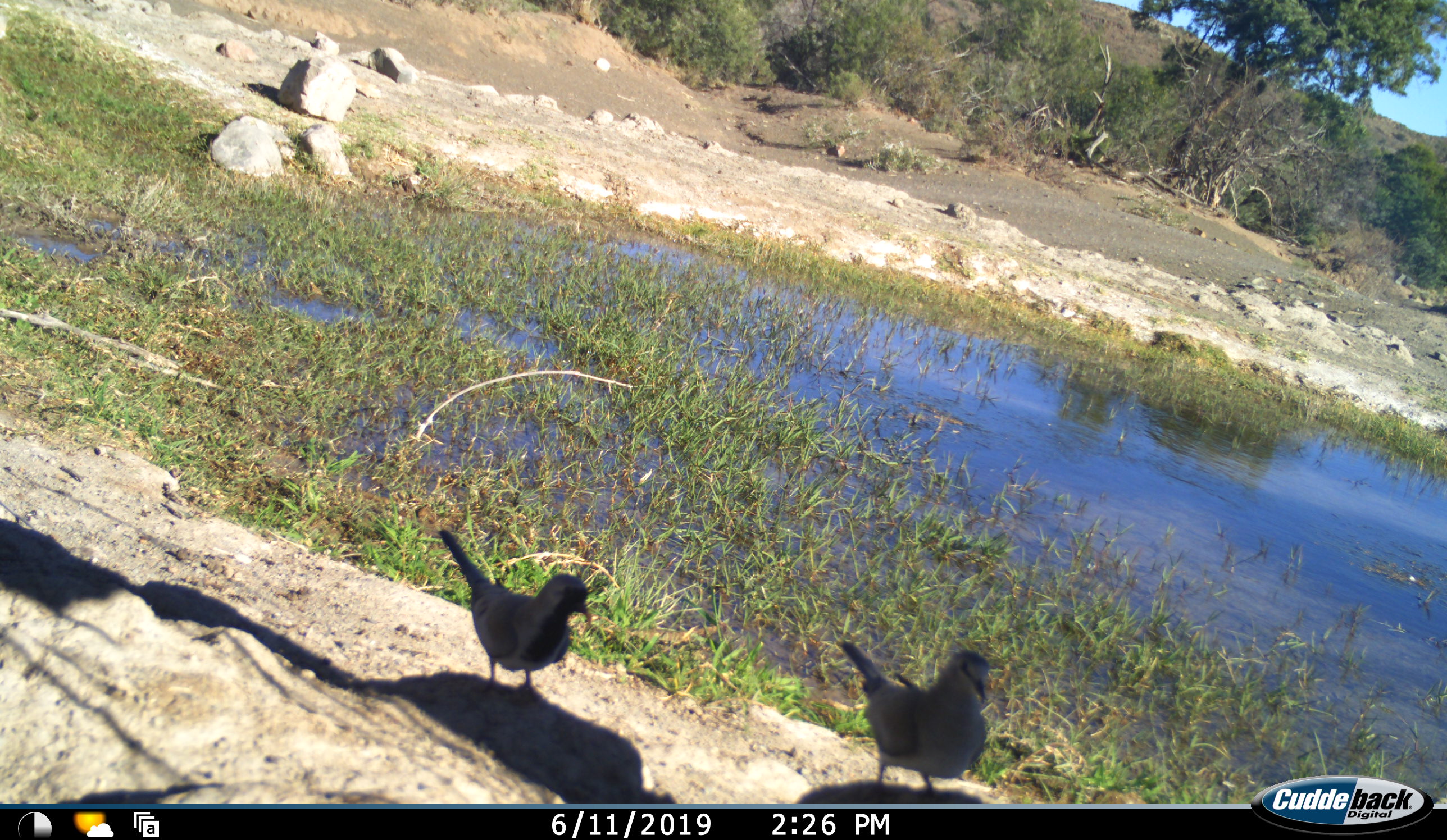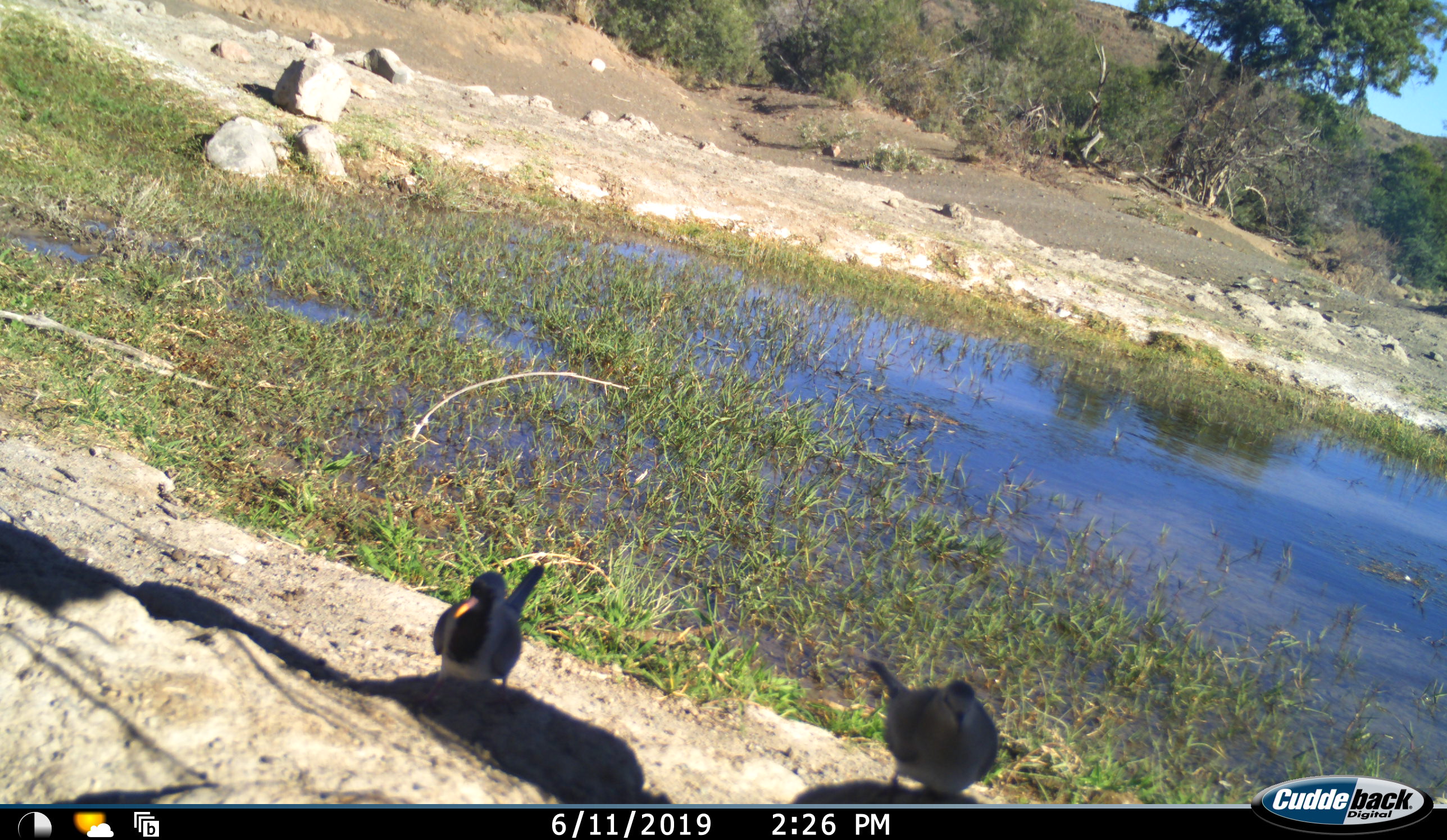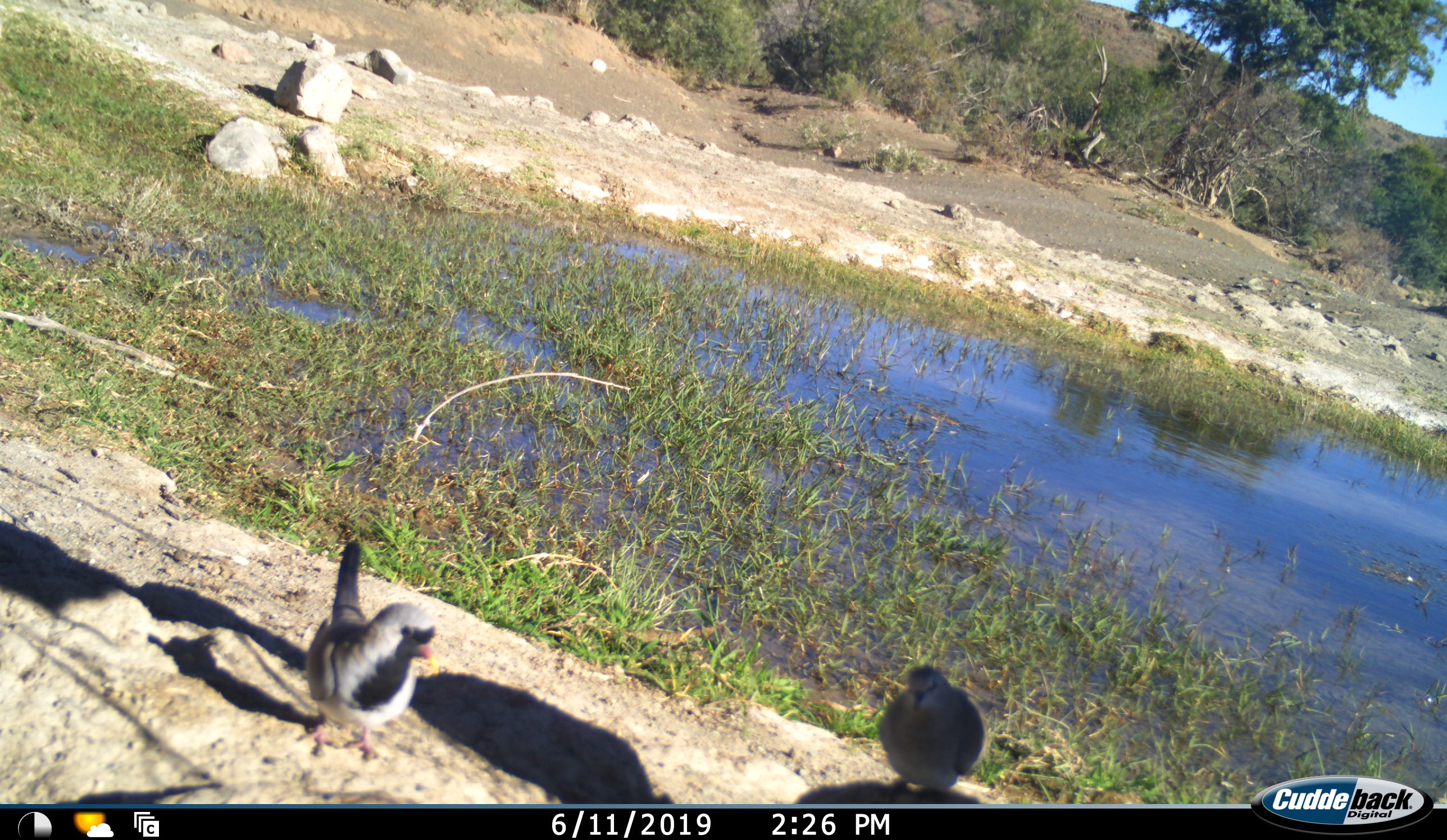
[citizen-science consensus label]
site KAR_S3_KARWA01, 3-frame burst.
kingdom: Animalia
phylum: Chordata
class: Aves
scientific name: Aves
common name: bird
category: birdother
Birdother (bird) (Aves), count 2. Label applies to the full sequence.